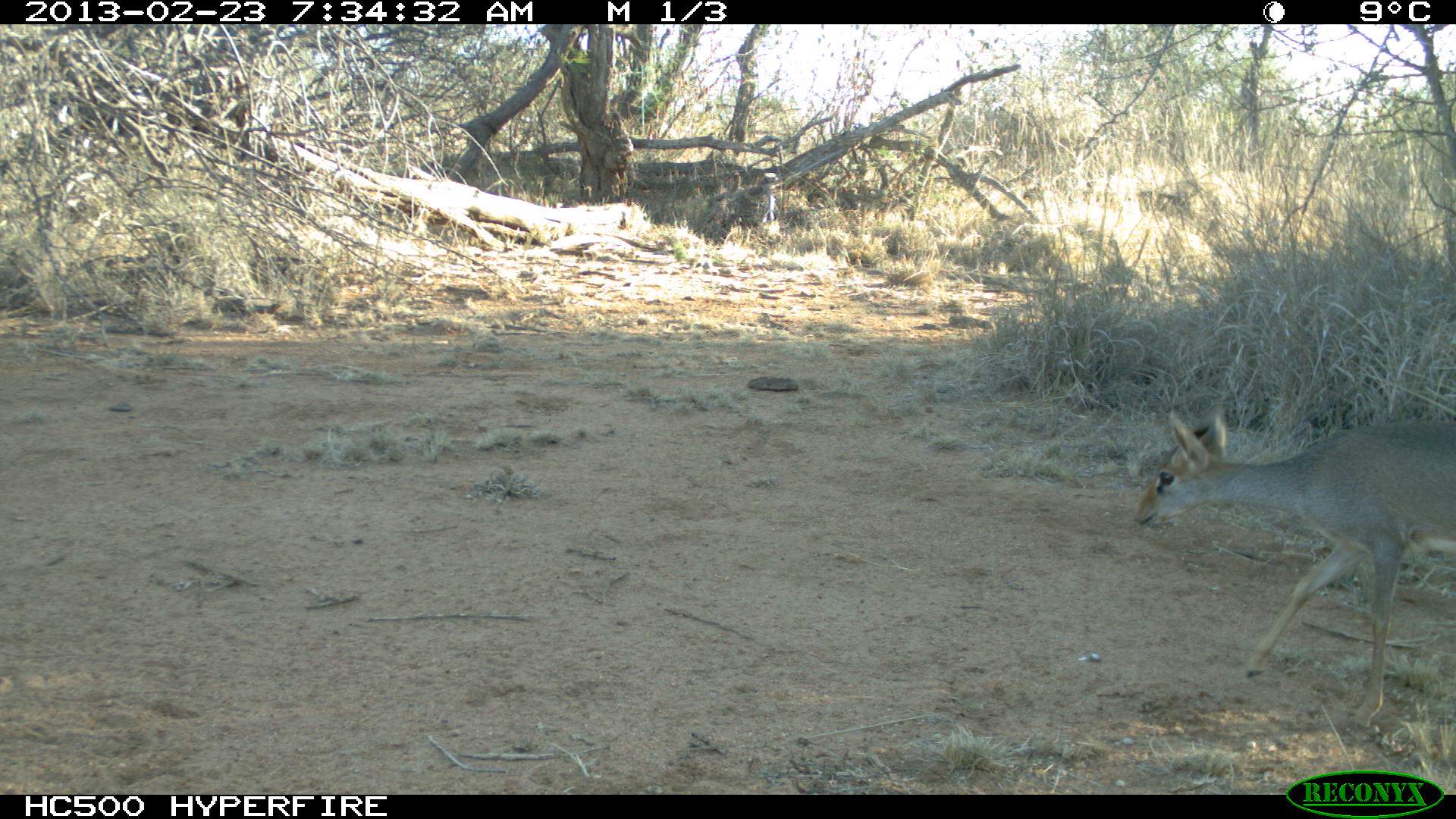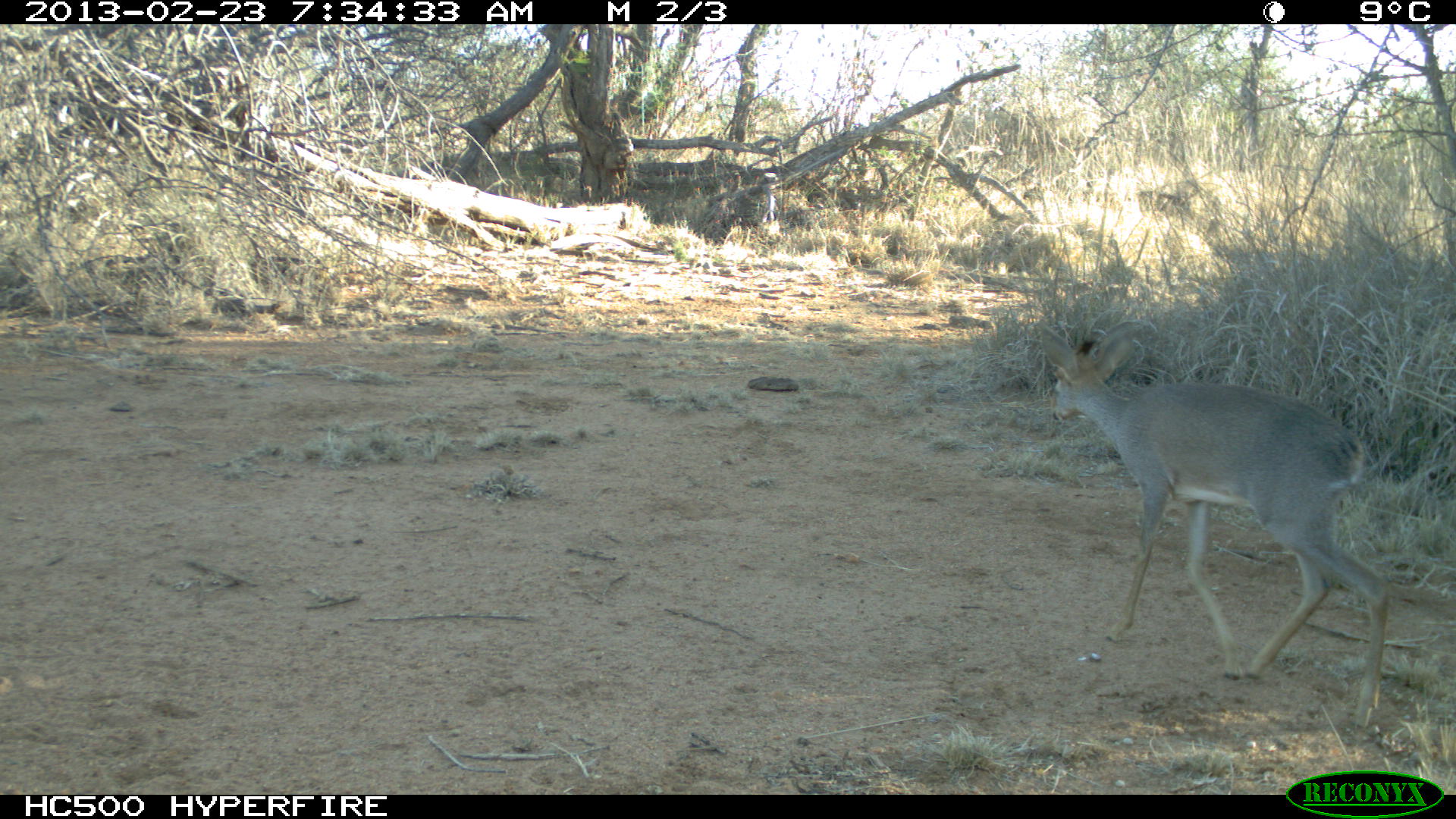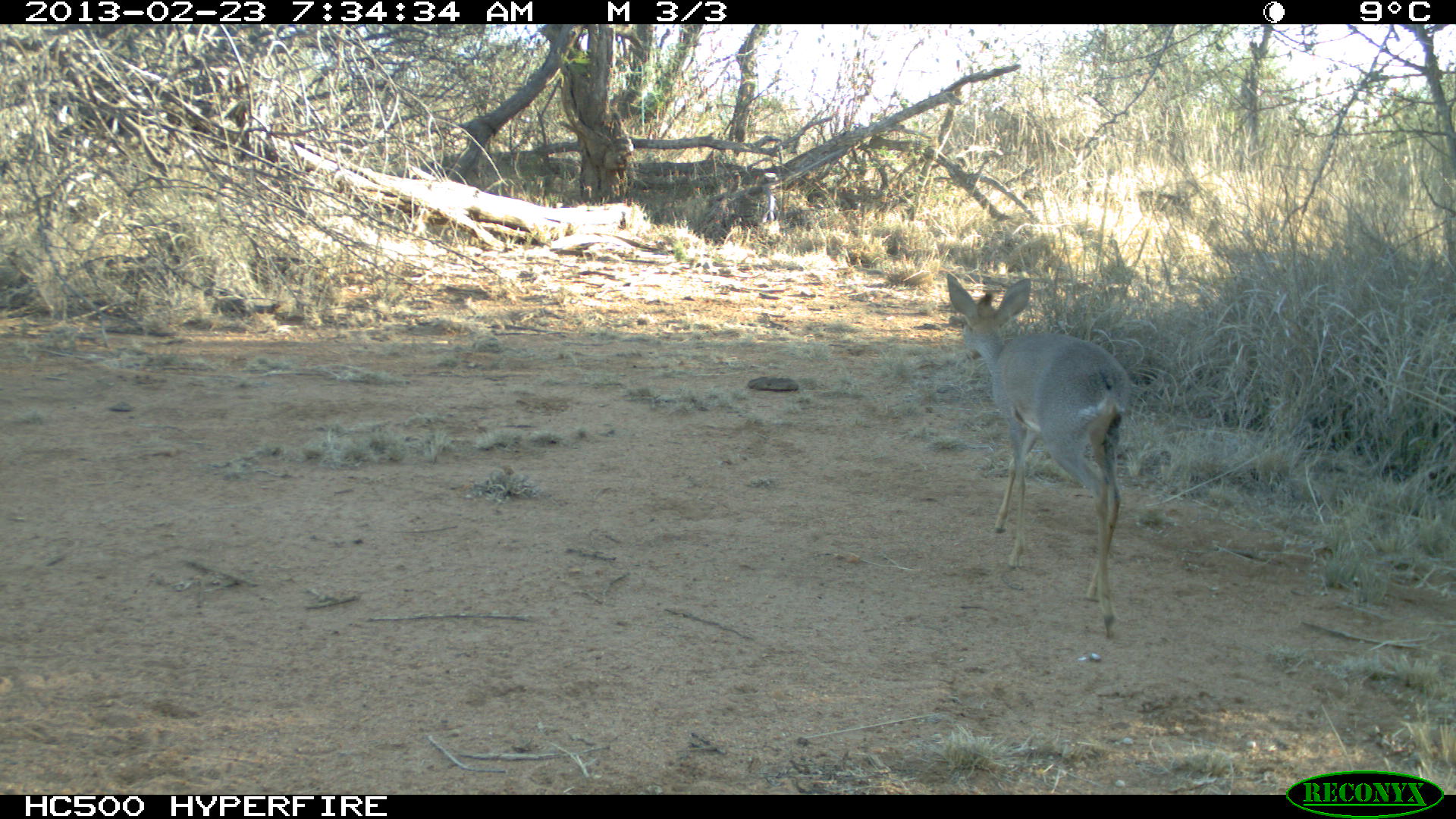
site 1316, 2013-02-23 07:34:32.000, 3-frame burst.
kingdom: Animalia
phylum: Chordata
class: Mammalia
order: Artiodactyla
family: Bovidae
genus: Madoqua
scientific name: Madoqua guentheri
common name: günther's dik-dik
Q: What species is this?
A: Madoqua guentheri (günther's dik-dik).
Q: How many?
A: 1.